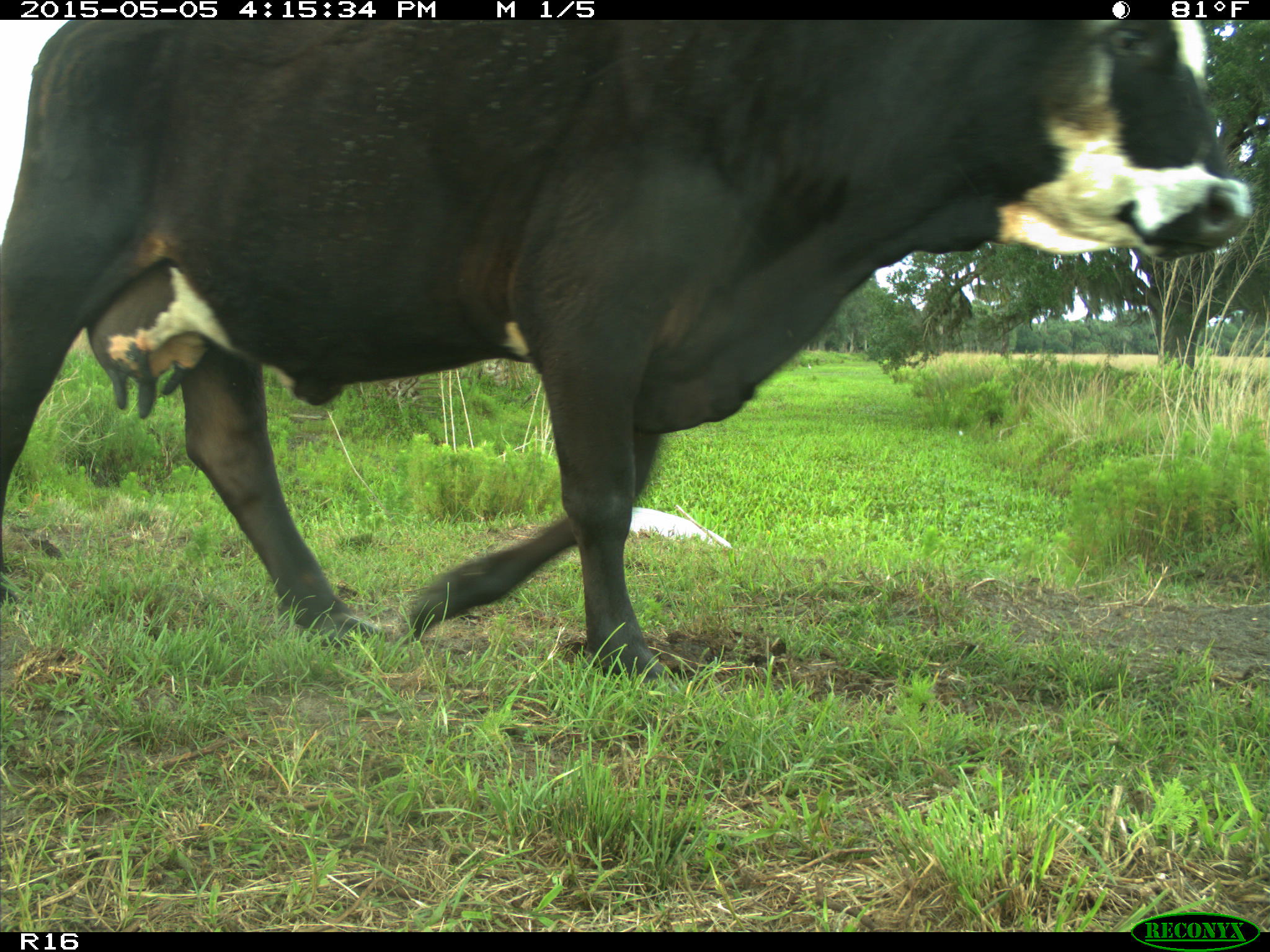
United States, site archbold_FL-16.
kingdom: Animalia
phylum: Chordata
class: Mammalia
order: Artiodactyla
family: Bovidae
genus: Bos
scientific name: Bos taurus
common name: domestic cow